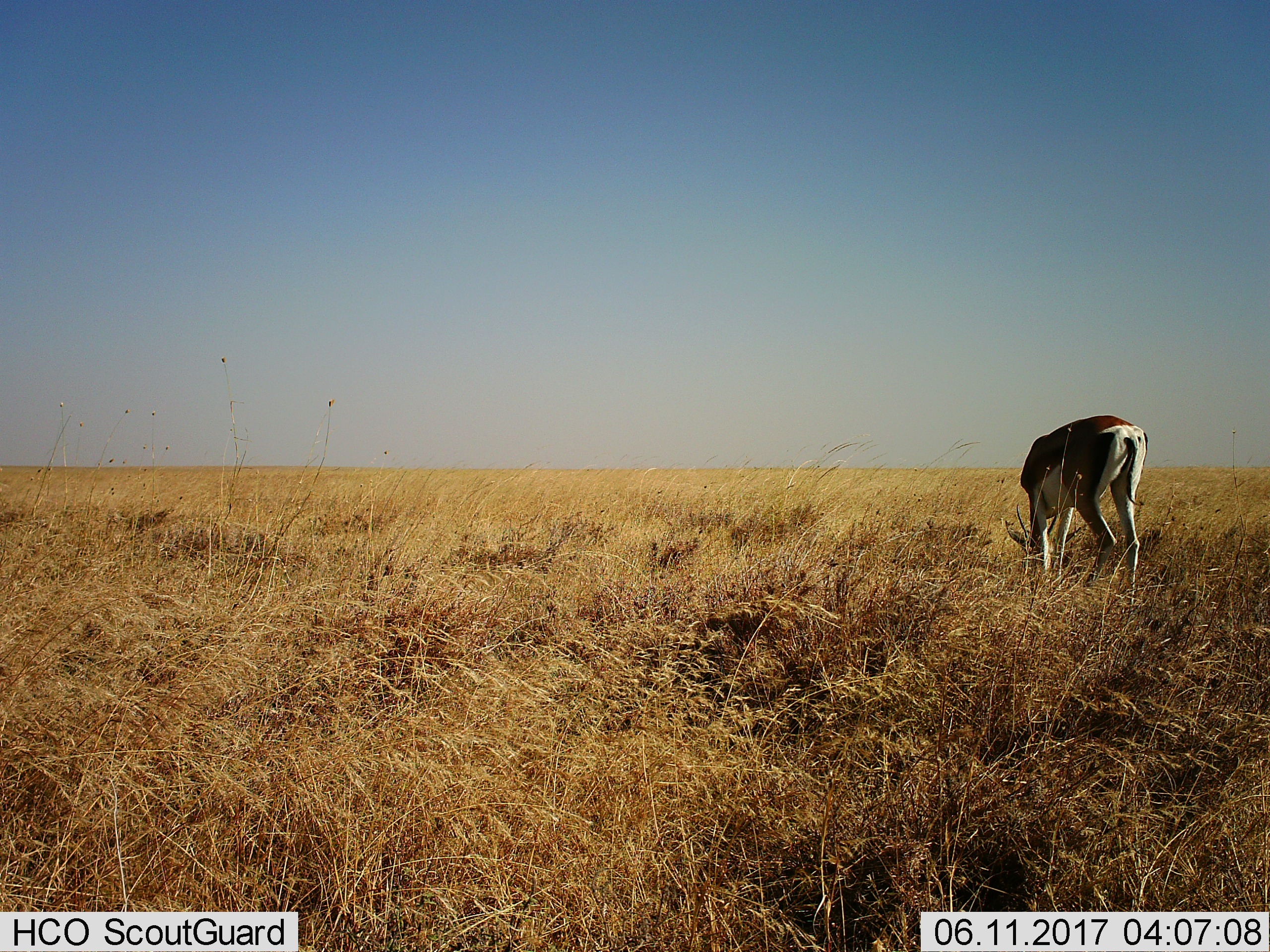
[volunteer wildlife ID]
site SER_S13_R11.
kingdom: Animalia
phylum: Chordata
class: Mammalia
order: Artiodactyla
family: Bovidae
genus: Nanger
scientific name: Nanger granti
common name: grant's gazelle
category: gazellegrants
Gazellegrants (grant's gazelle) (Nanger granti), count 1. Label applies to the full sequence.